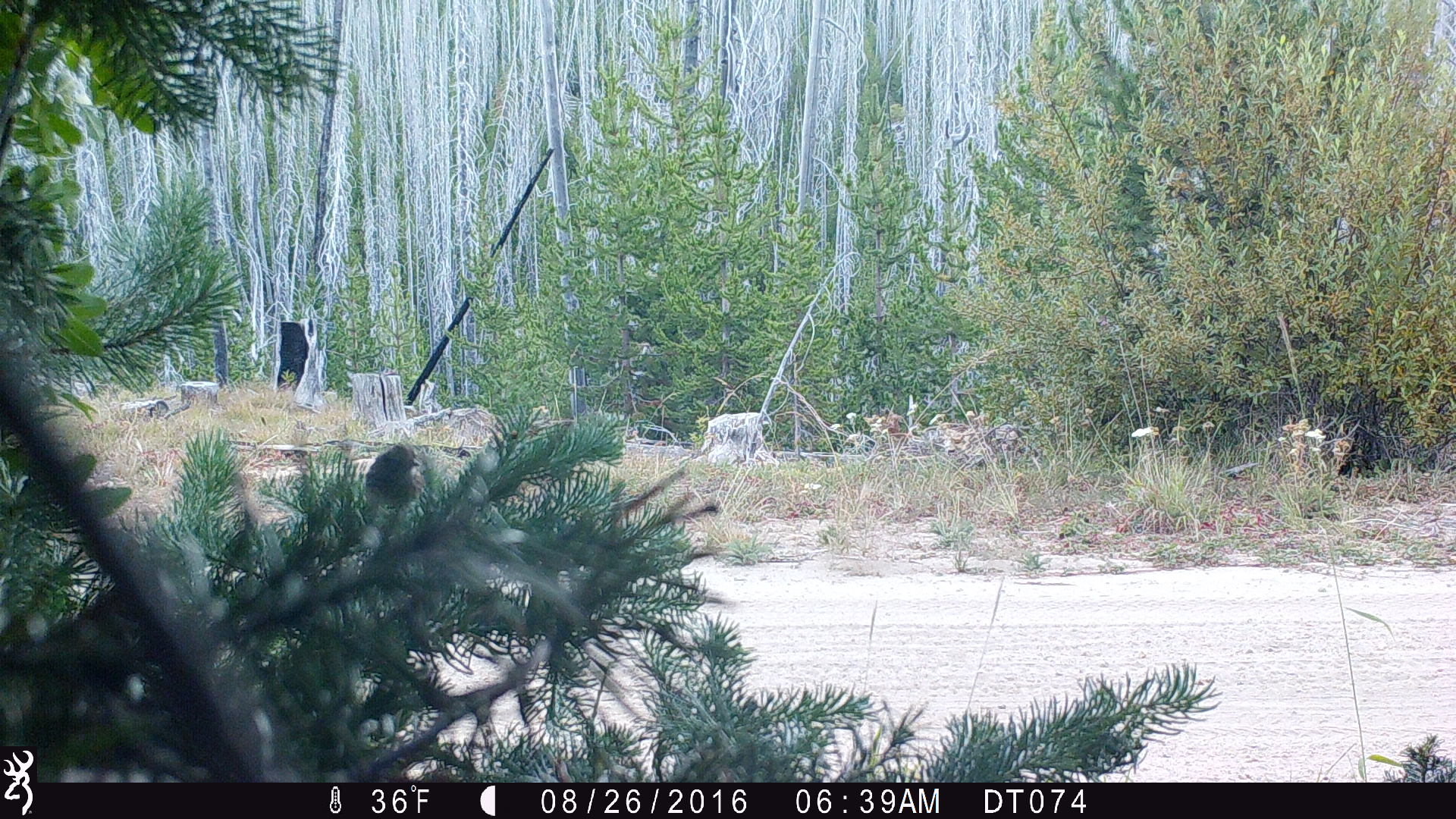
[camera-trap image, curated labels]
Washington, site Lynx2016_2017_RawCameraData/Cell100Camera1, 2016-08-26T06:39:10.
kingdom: Animalia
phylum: Chordata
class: Aves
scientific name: Aves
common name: birds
Aves (birds). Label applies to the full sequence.